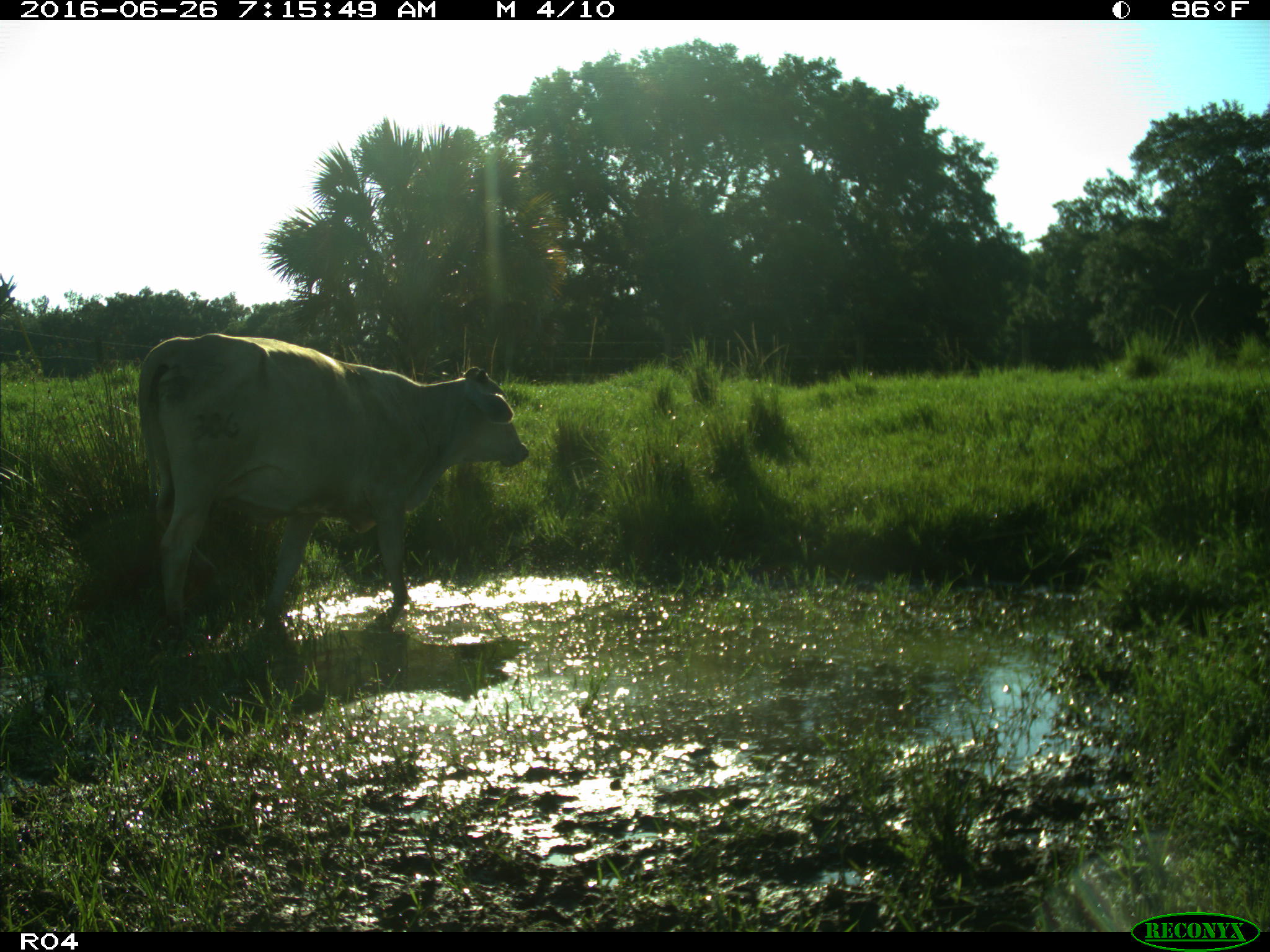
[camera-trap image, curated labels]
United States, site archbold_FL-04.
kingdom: Animalia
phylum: Chordata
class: Mammalia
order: Artiodactyla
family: Bovidae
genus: Bos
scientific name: Bos taurus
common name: domestic cow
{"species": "Bos taurus (domestic cow)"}